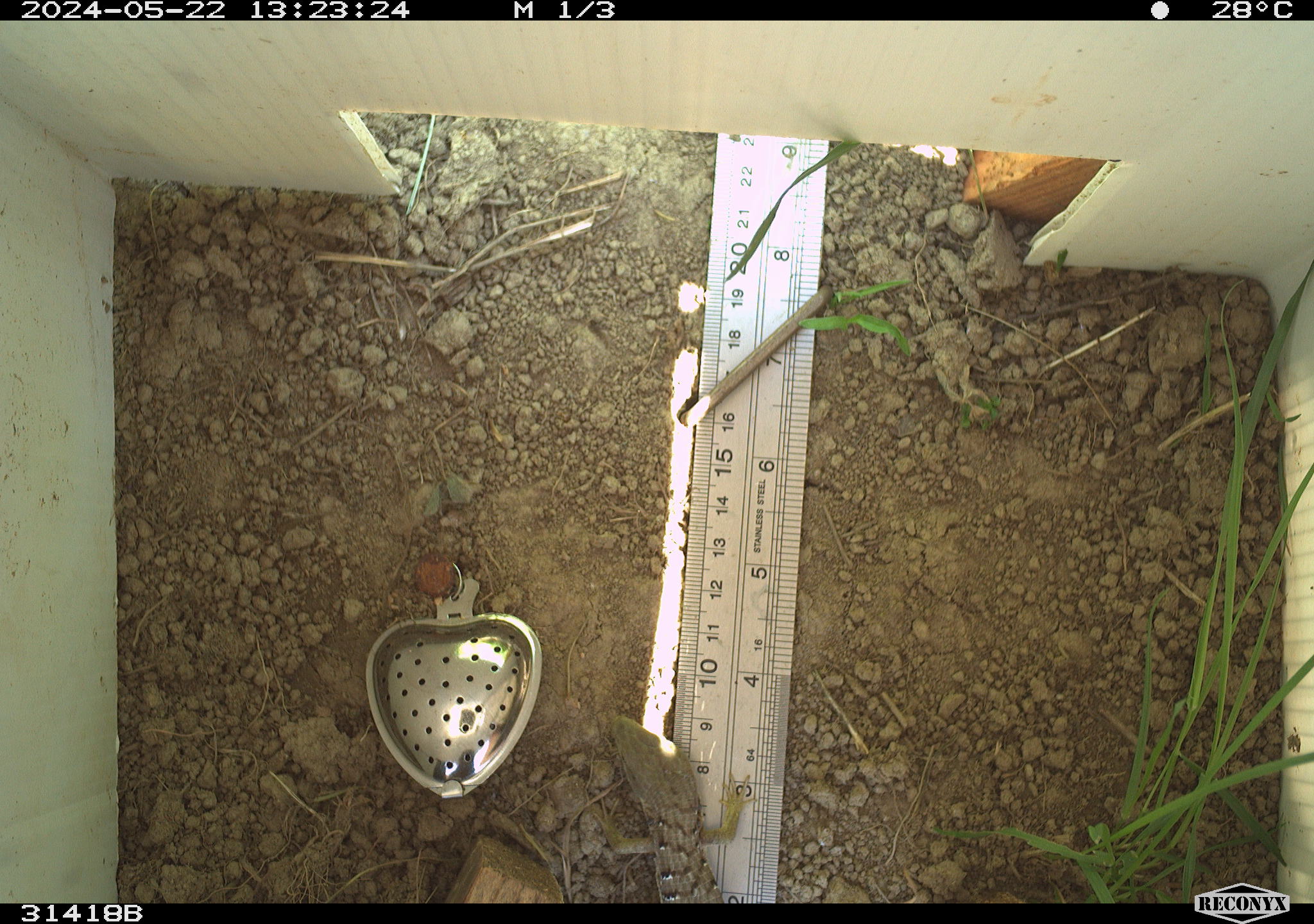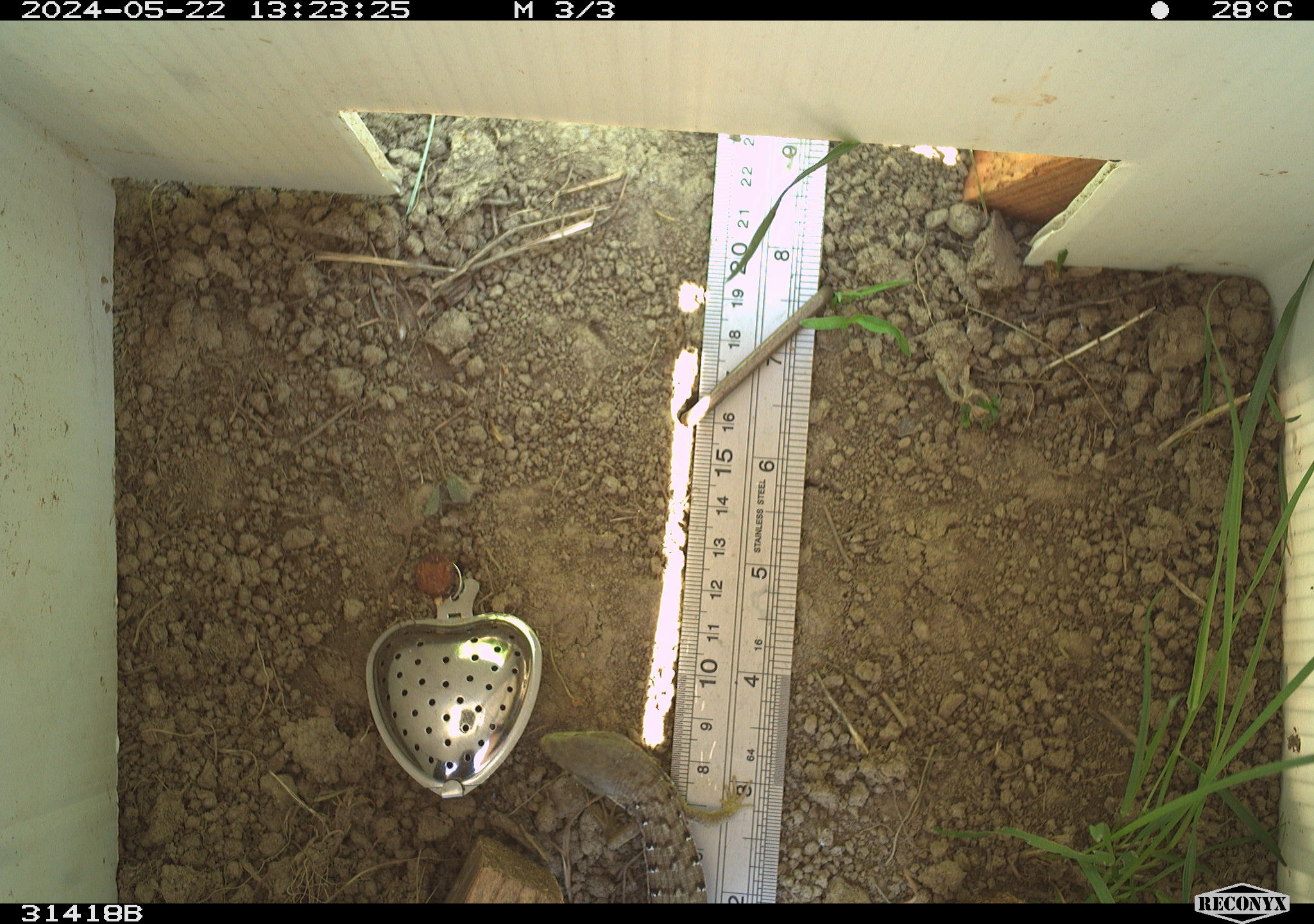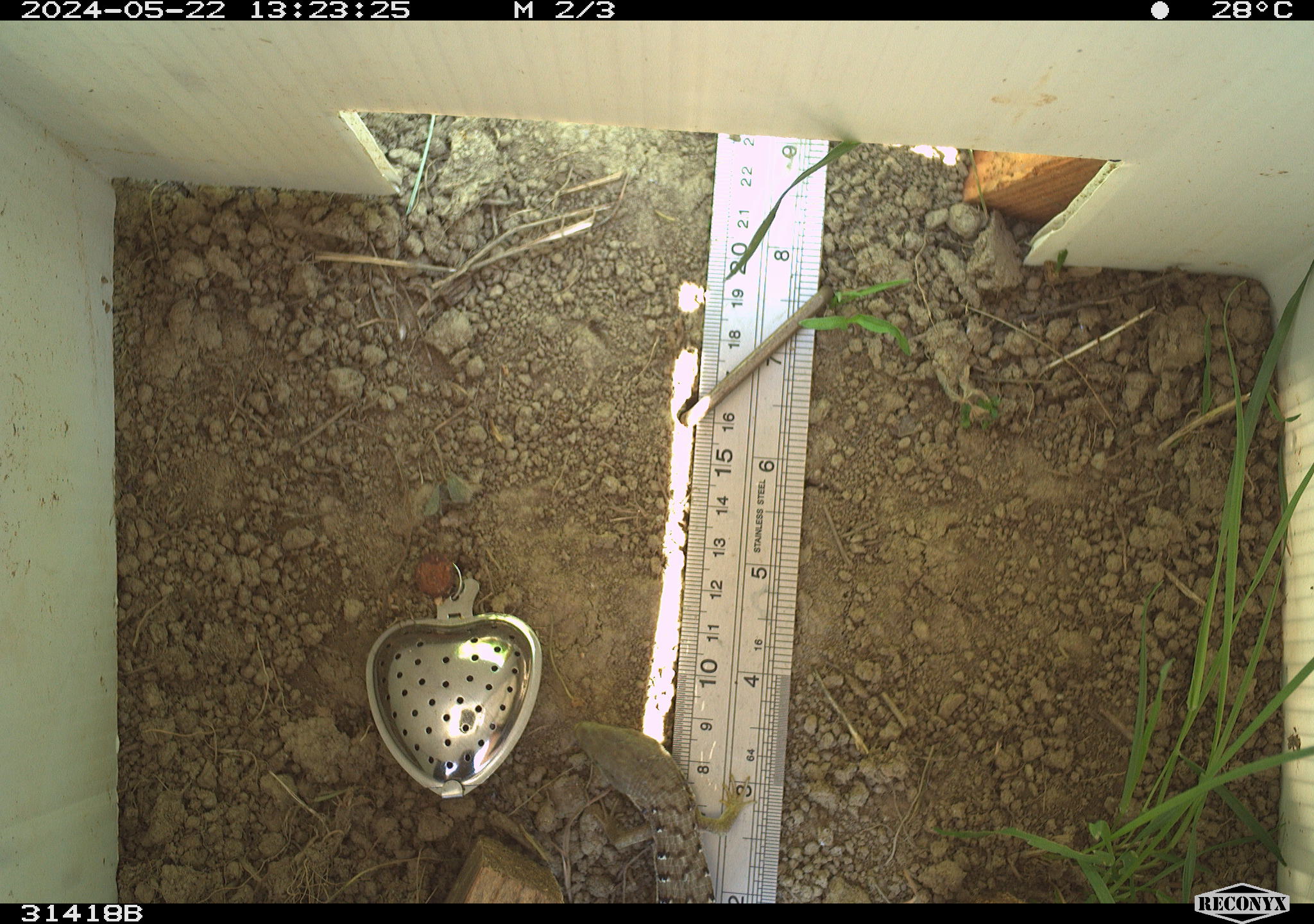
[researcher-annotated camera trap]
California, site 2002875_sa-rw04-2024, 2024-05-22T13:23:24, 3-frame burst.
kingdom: Animalia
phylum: Chordata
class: Reptilia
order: Squamata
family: Anguidae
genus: Elgaria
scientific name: Elgaria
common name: alligator lizards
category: elgaria species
Elgaria species (alligator lizards) (Elgaria).